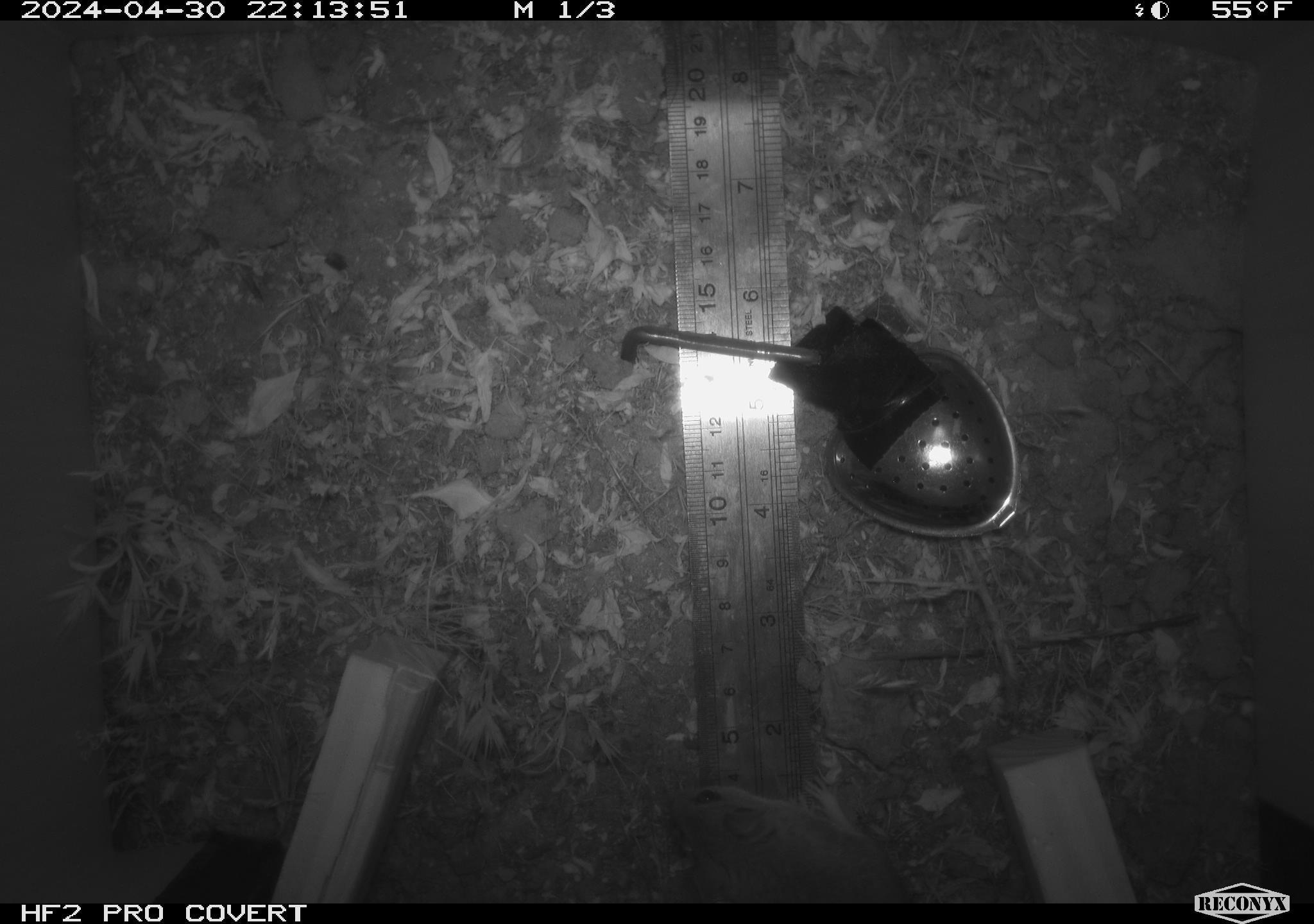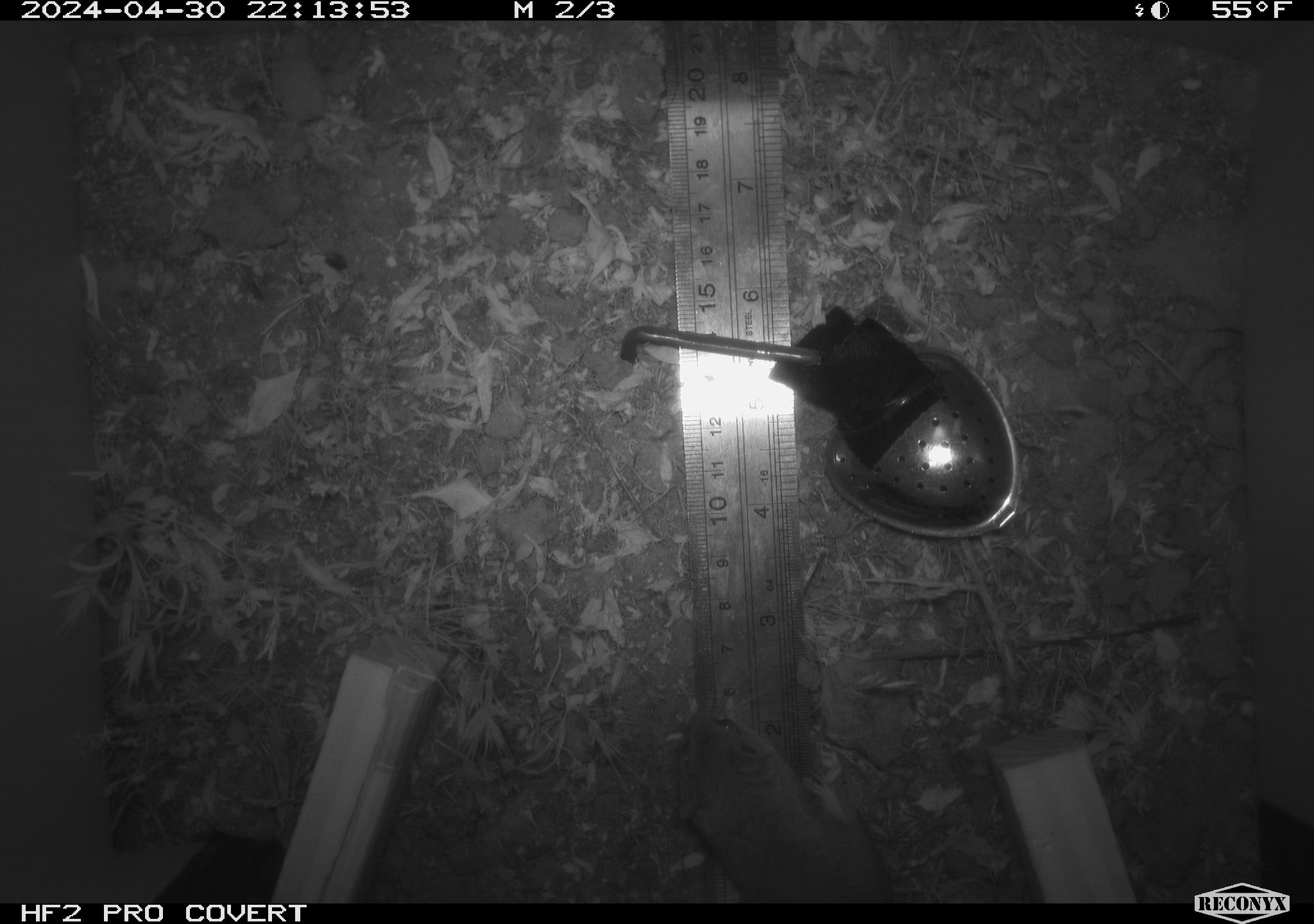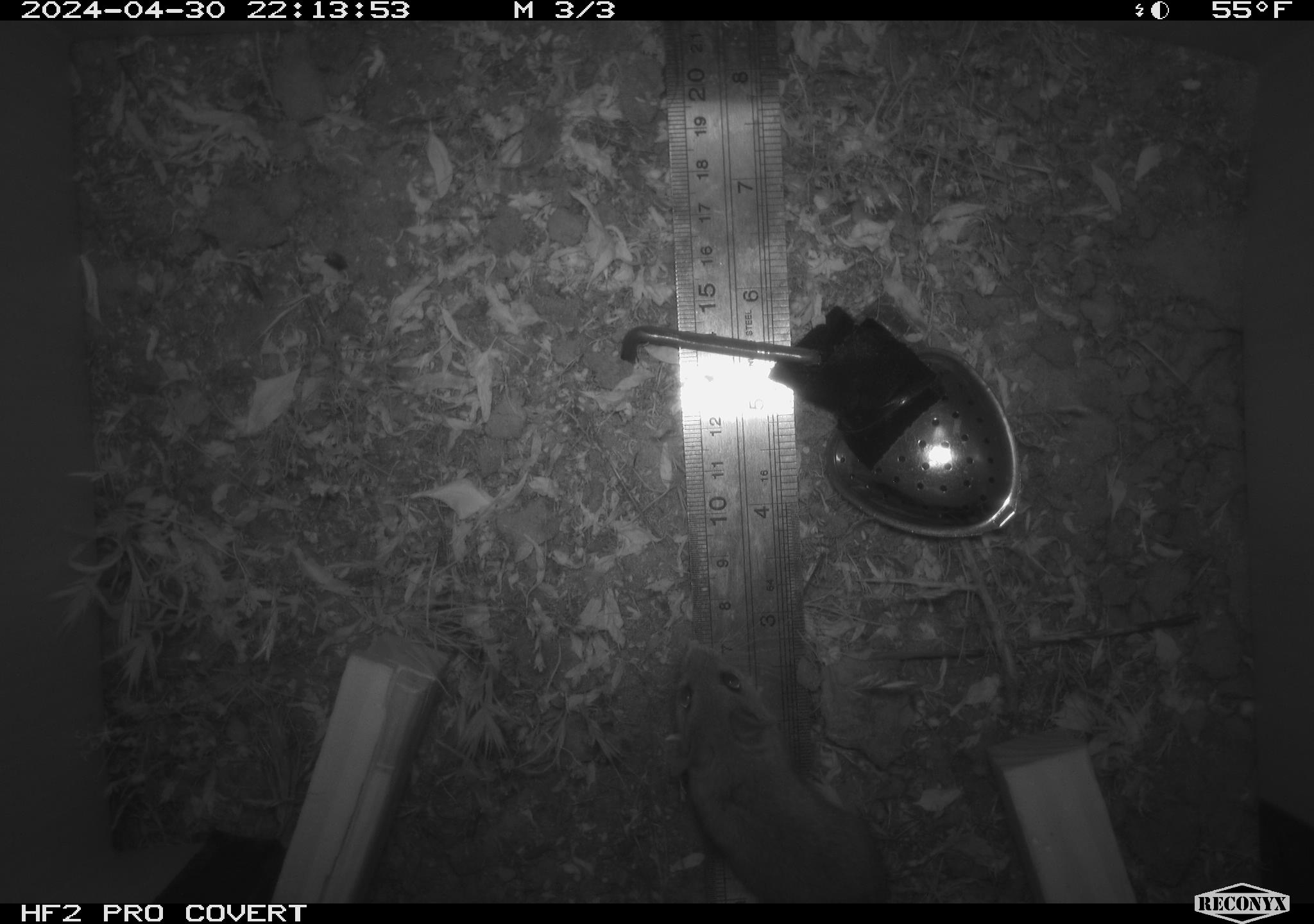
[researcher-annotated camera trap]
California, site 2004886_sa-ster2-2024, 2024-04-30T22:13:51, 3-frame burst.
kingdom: Animalia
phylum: Chordata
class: Mammalia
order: Rodentia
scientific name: Rodentia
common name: mouse species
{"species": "mouse species (Rodentia)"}